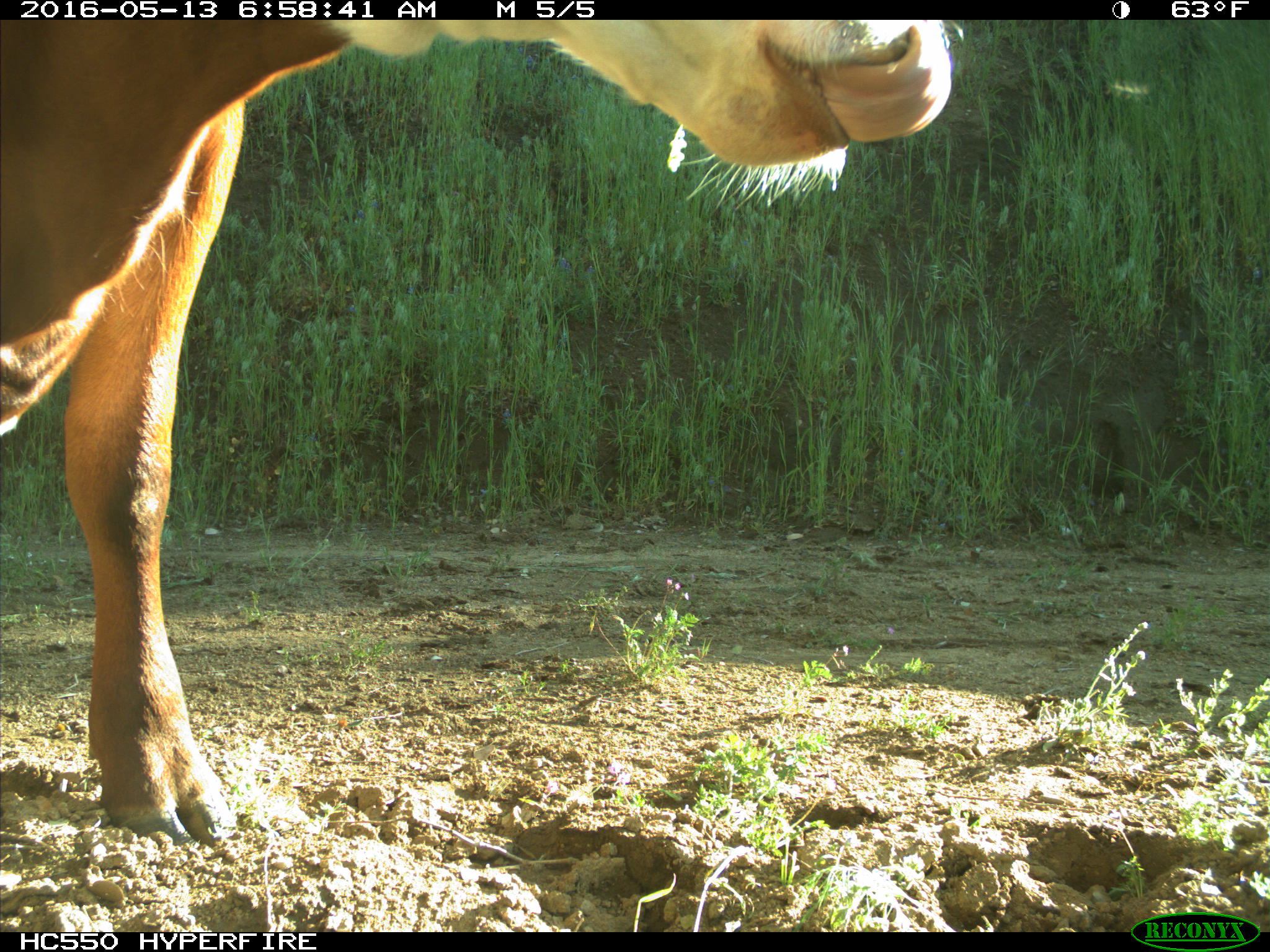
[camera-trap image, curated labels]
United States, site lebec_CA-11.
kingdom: Animalia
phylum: Chordata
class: Mammalia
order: Artiodactyla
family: Bovidae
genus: Bos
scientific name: Bos taurus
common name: domestic cow